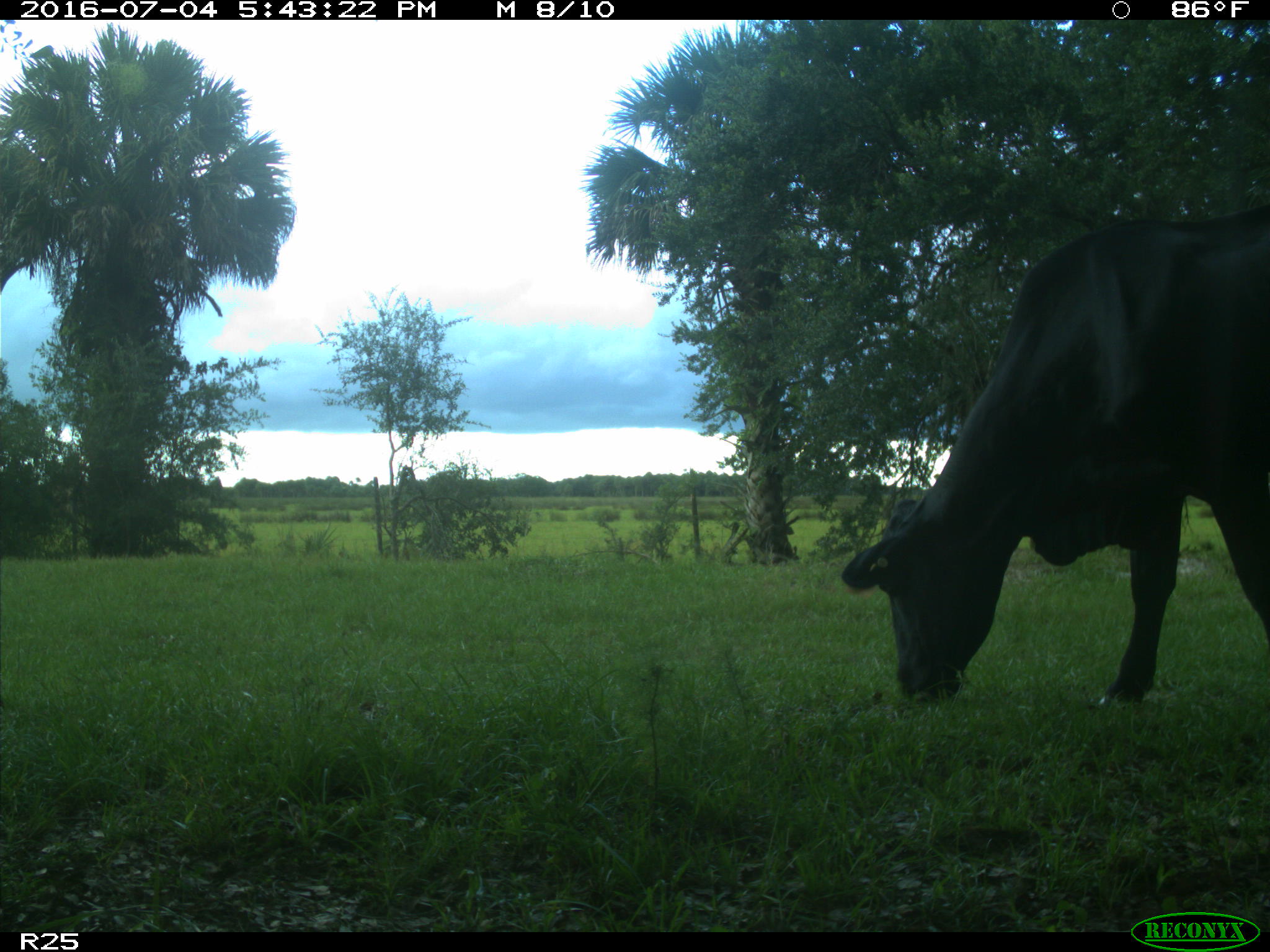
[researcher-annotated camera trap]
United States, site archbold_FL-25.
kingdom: Animalia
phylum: Chordata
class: Mammalia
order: Artiodactyla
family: Bovidae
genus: Bos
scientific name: Bos taurus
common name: domestic cow